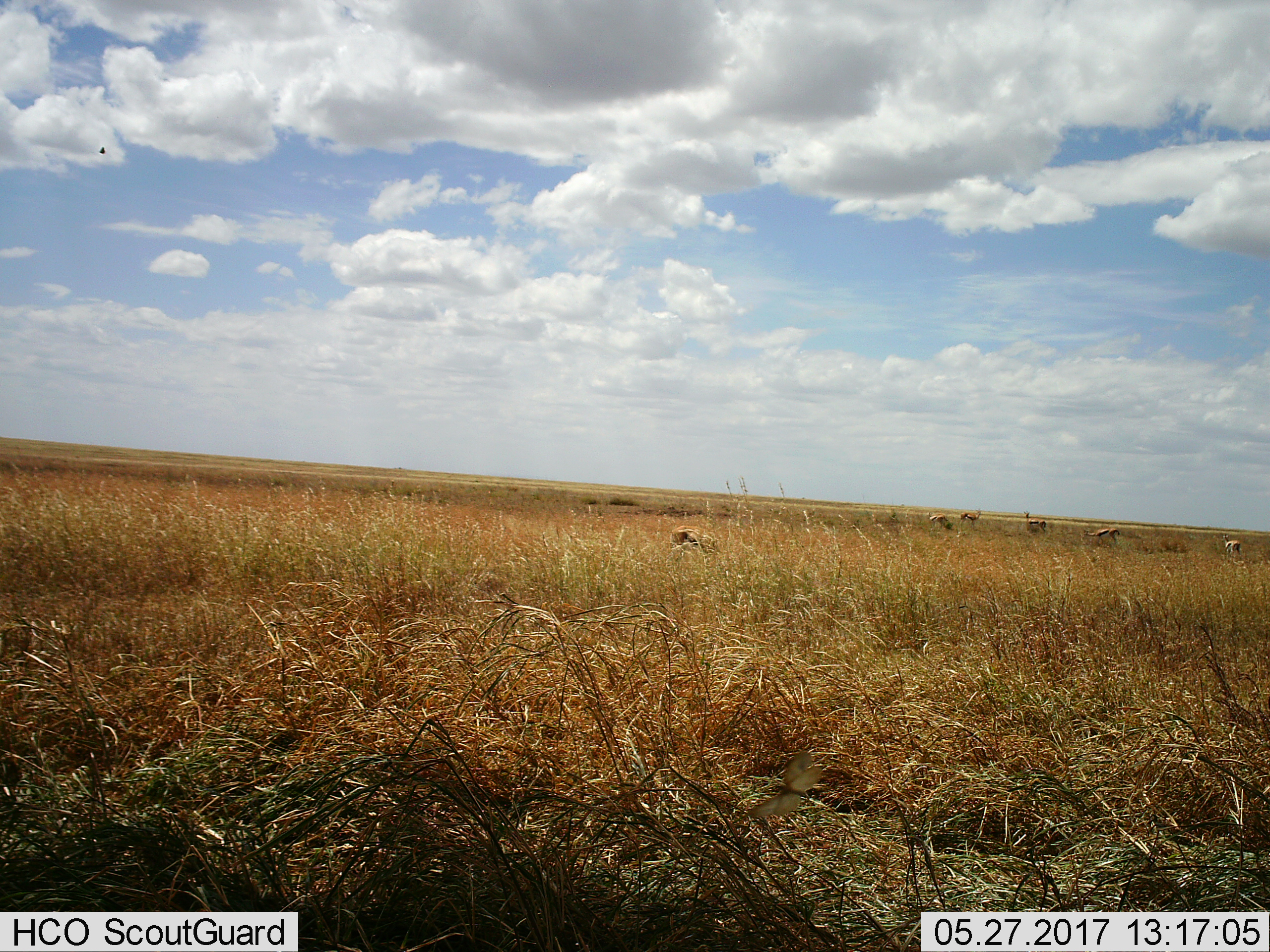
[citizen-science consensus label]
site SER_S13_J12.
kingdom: Animalia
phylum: Chordata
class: Mammalia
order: Artiodactyla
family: Bovidae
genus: Eudorcas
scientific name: Eudorcas thomsonii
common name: thomson's gazelle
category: gazellethomsons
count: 6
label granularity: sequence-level